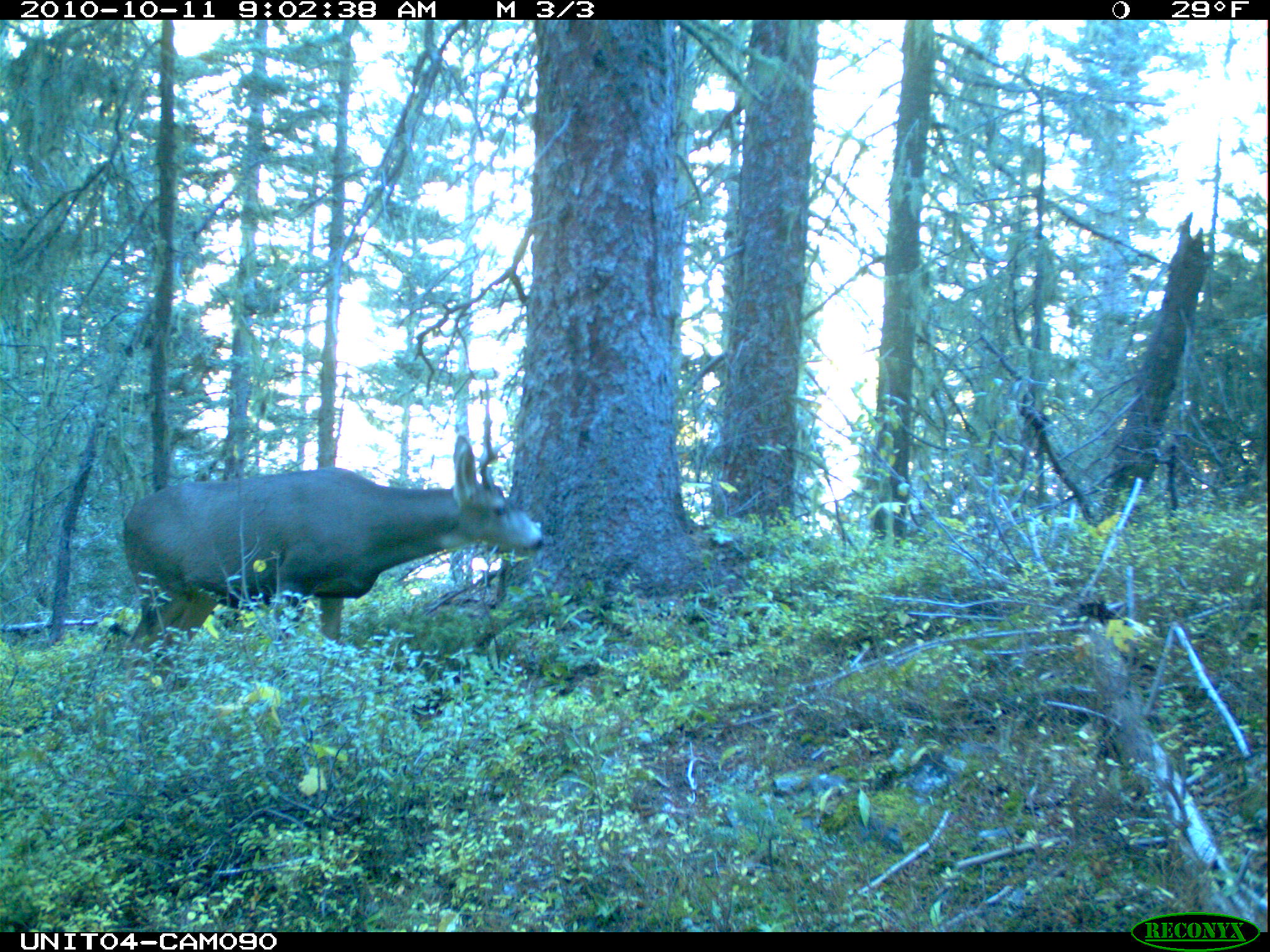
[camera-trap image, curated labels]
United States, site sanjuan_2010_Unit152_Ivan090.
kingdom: Animalia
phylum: Chordata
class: Mammalia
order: Artiodactyla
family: Cervidae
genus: Odocoileus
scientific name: Odocoileus hemionus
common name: mule deer